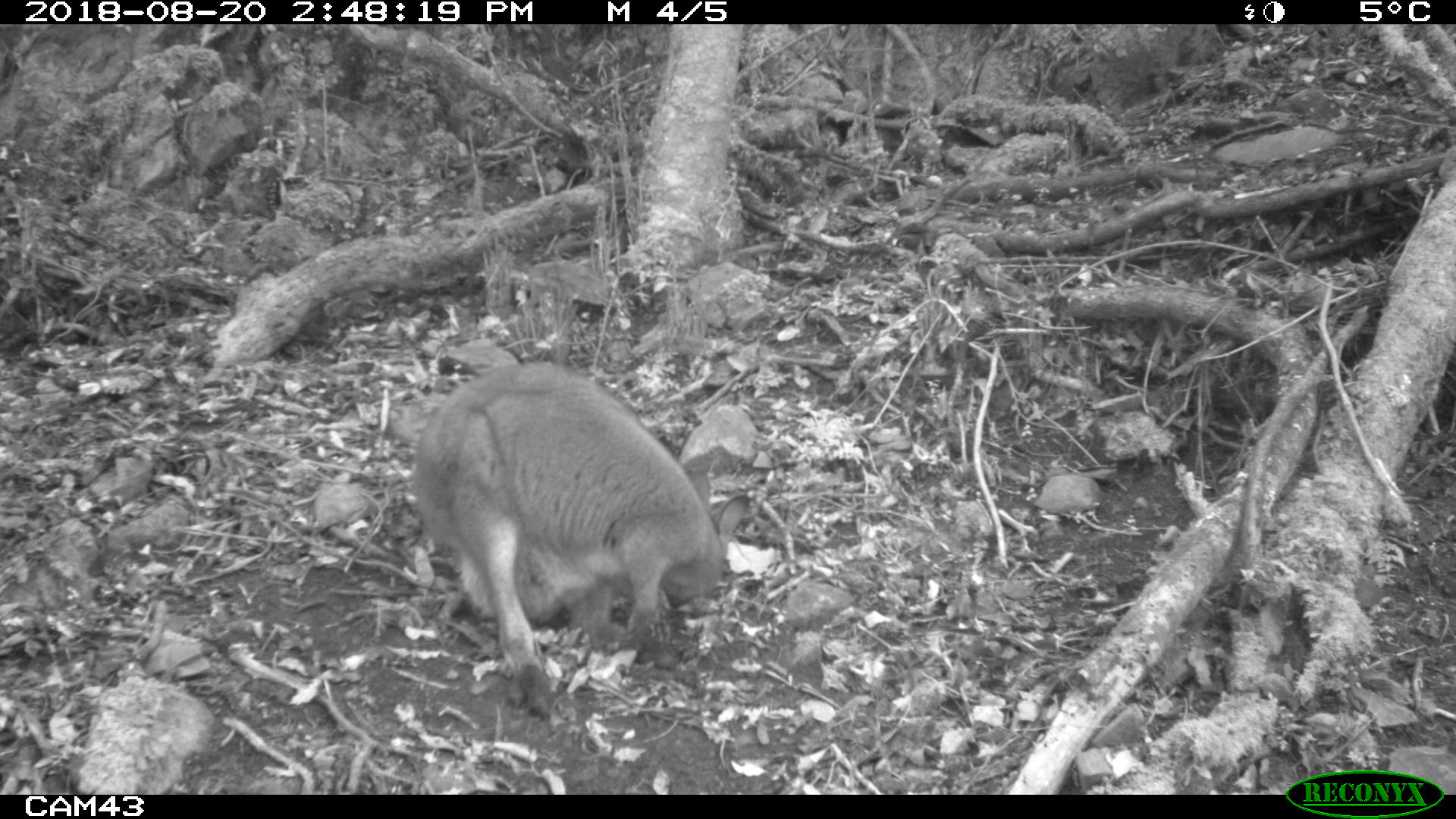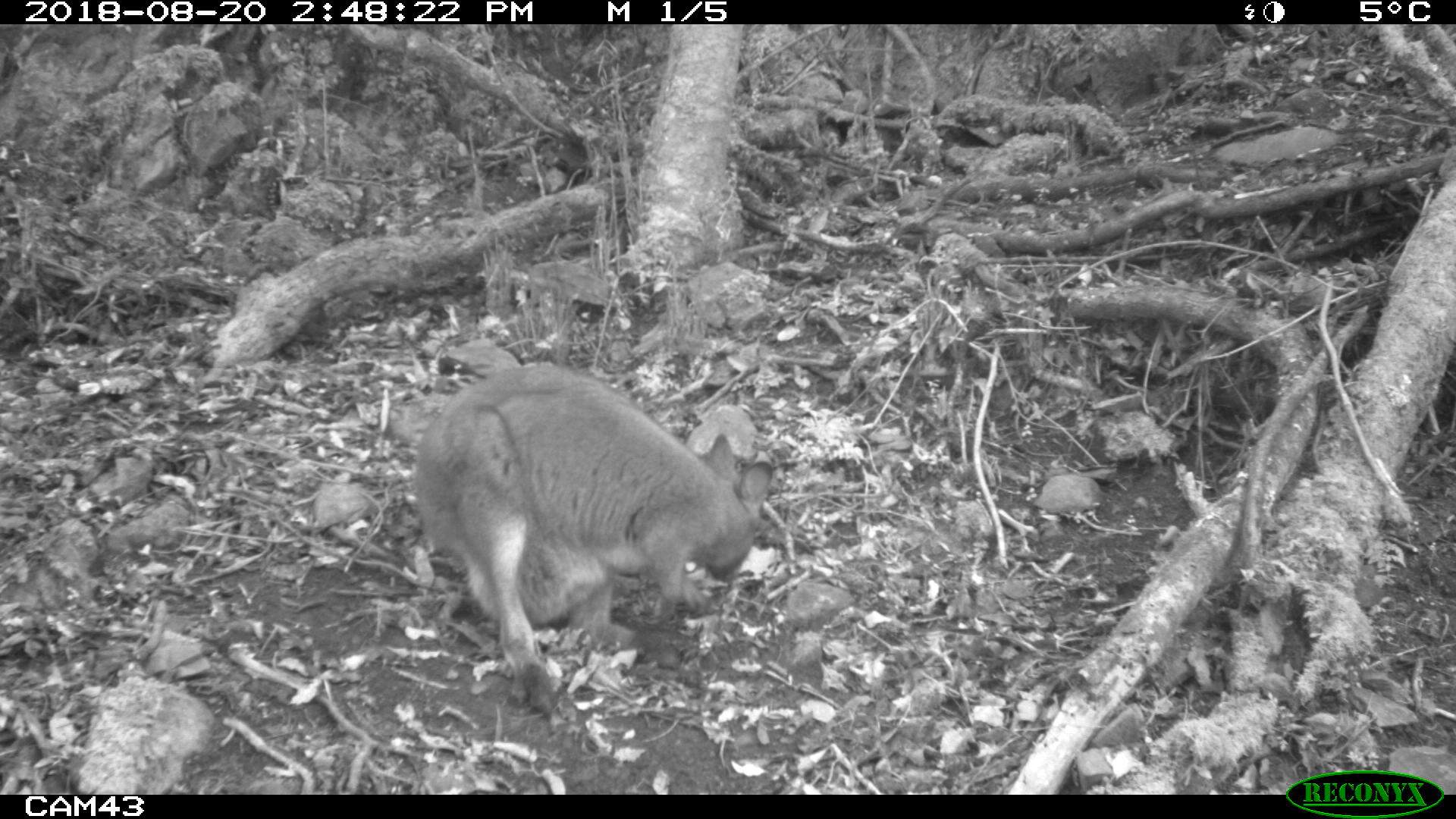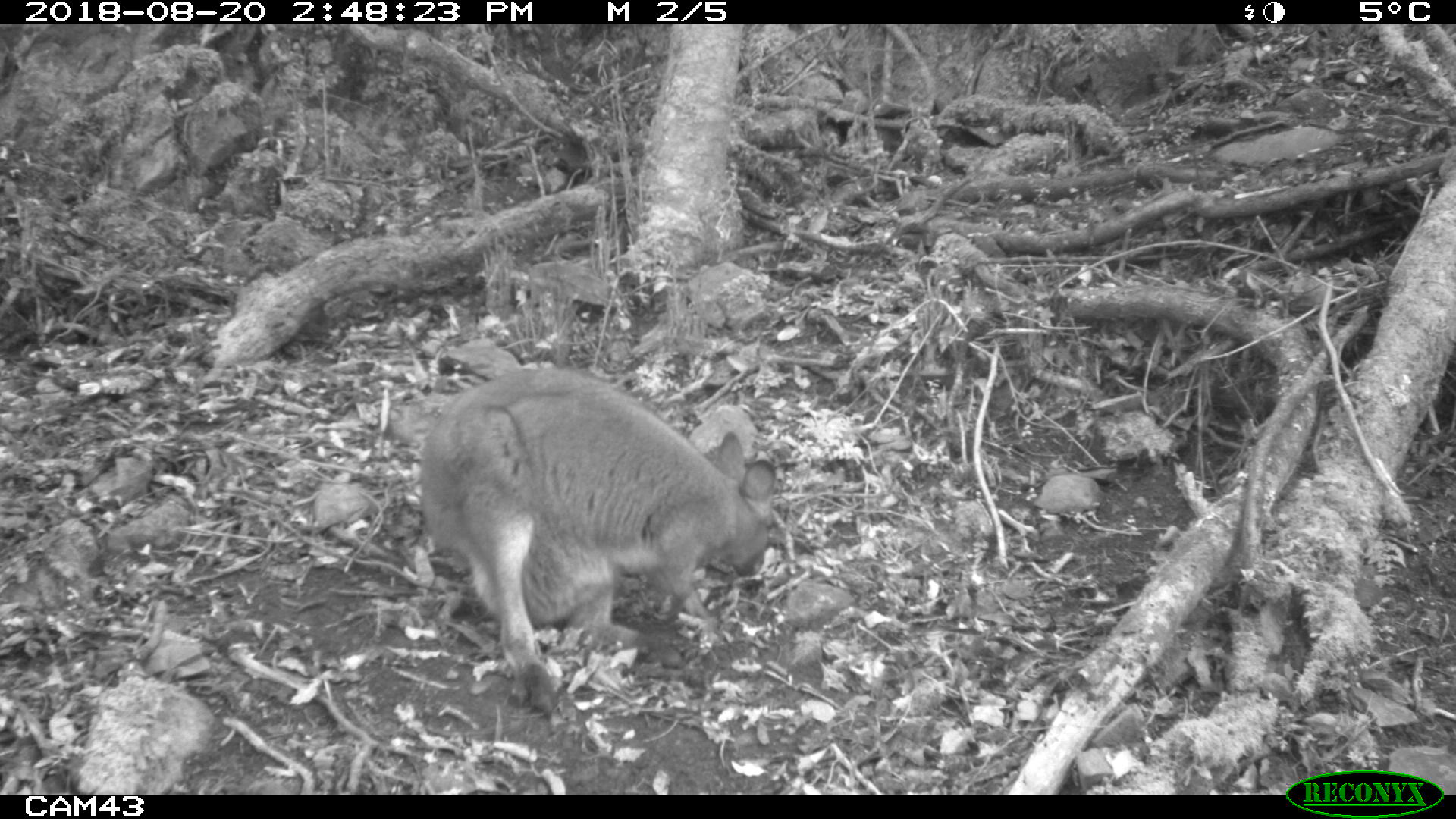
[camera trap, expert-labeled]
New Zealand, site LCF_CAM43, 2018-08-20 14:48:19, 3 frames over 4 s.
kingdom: Animalia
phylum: Chordata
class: Mammalia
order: Diprotodontia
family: Macropodidae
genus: Notamacropus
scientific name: Notamacropus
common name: wallaby